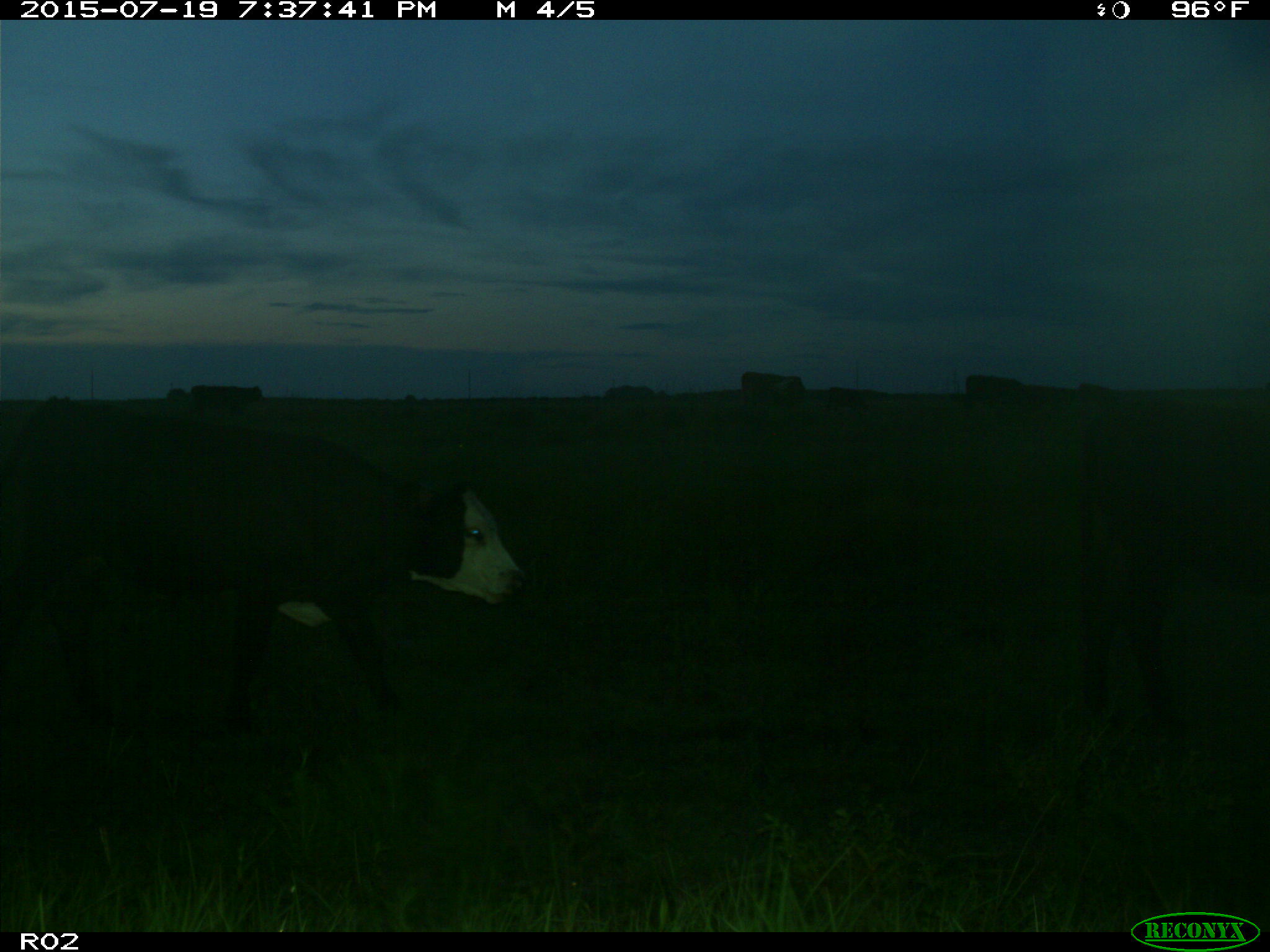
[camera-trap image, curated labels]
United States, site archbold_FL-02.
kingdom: Animalia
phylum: Chordata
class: Mammalia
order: Artiodactyla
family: Bovidae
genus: Bos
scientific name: Bos taurus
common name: domestic cow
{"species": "Bos taurus (domestic cow)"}